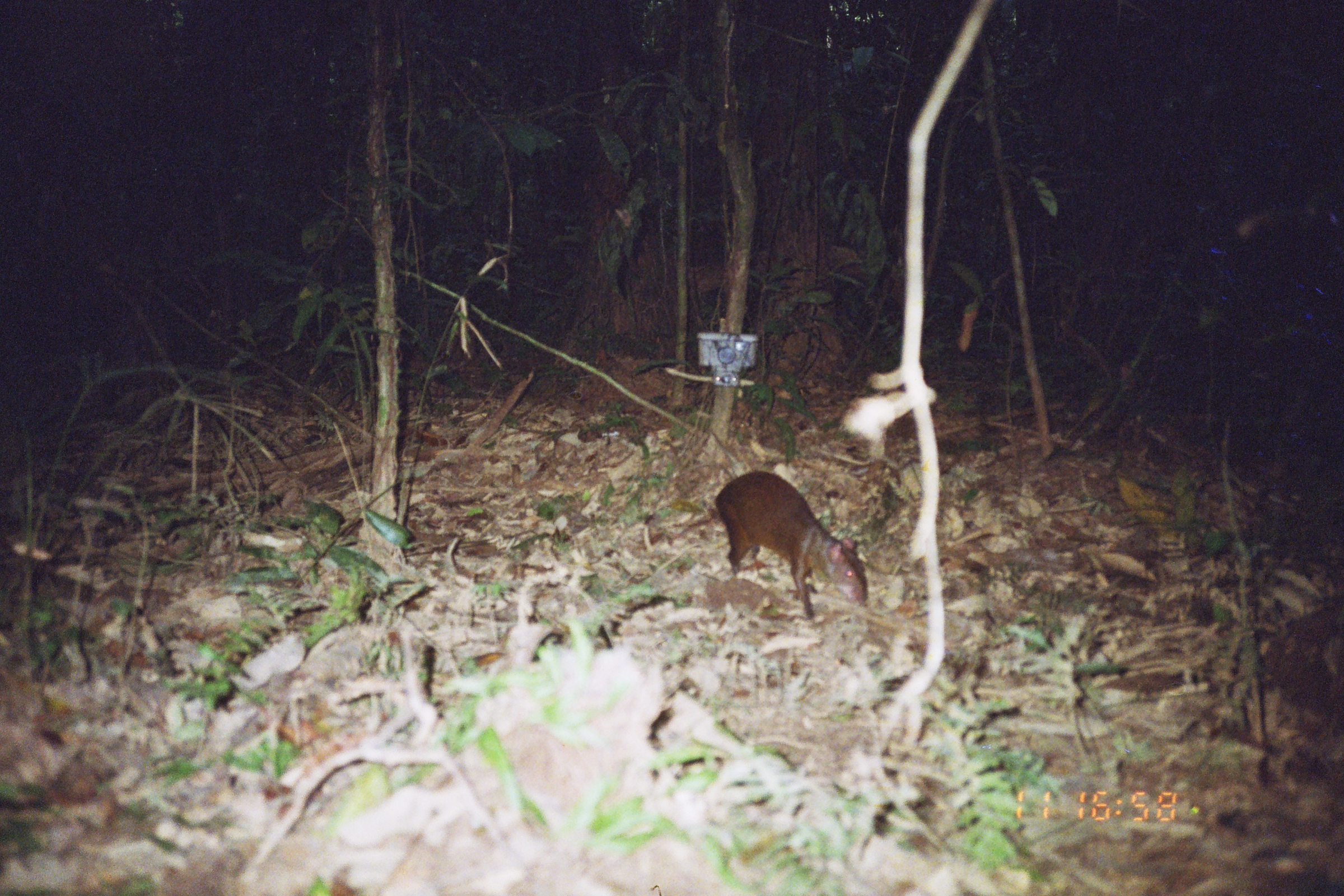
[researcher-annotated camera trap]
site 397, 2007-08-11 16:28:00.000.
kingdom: Animalia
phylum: Chordata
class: Mammalia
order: Rodentia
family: Dasyproctidae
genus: Dasyprocta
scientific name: Dasyprocta punctata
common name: central american agouti